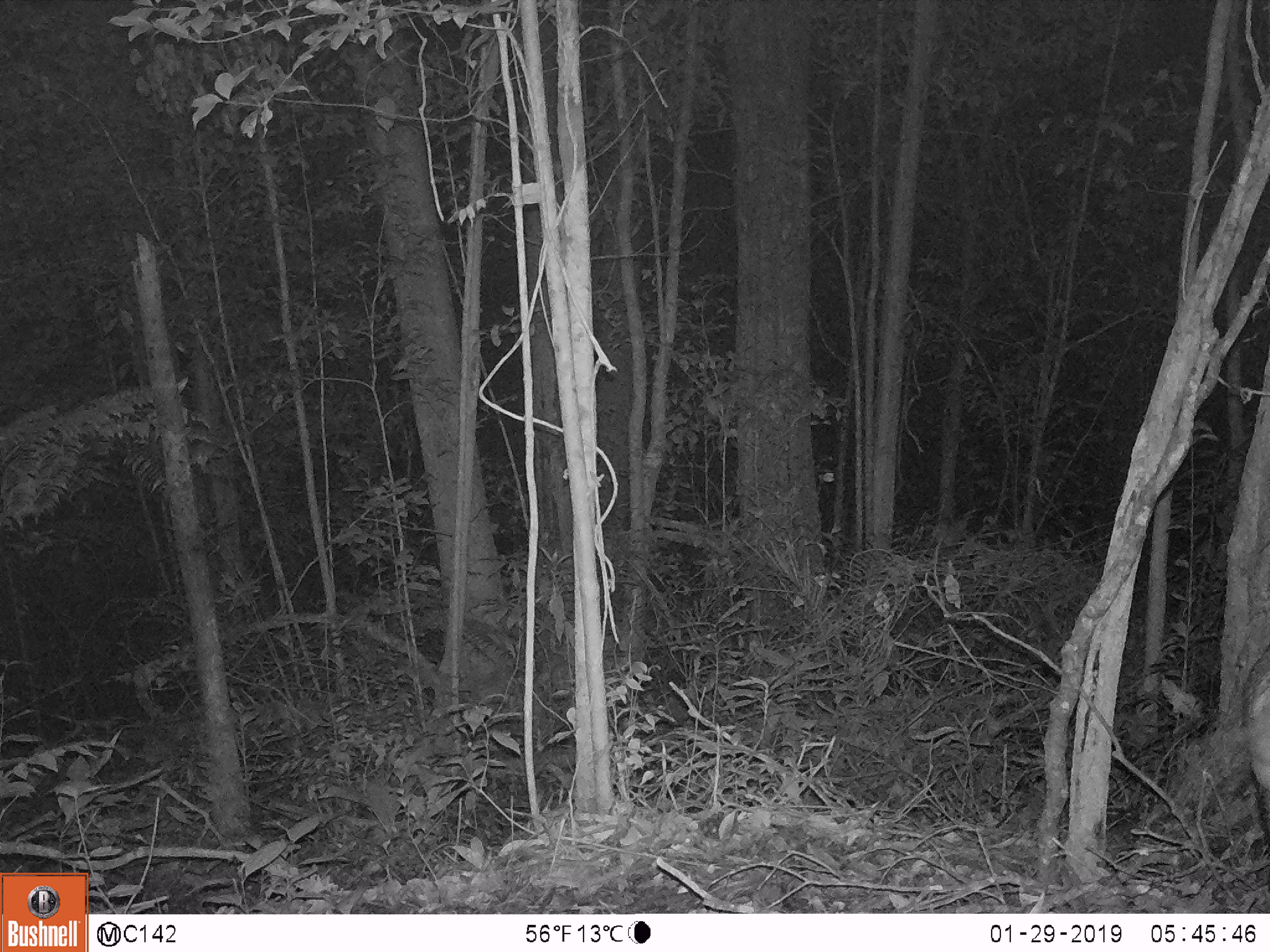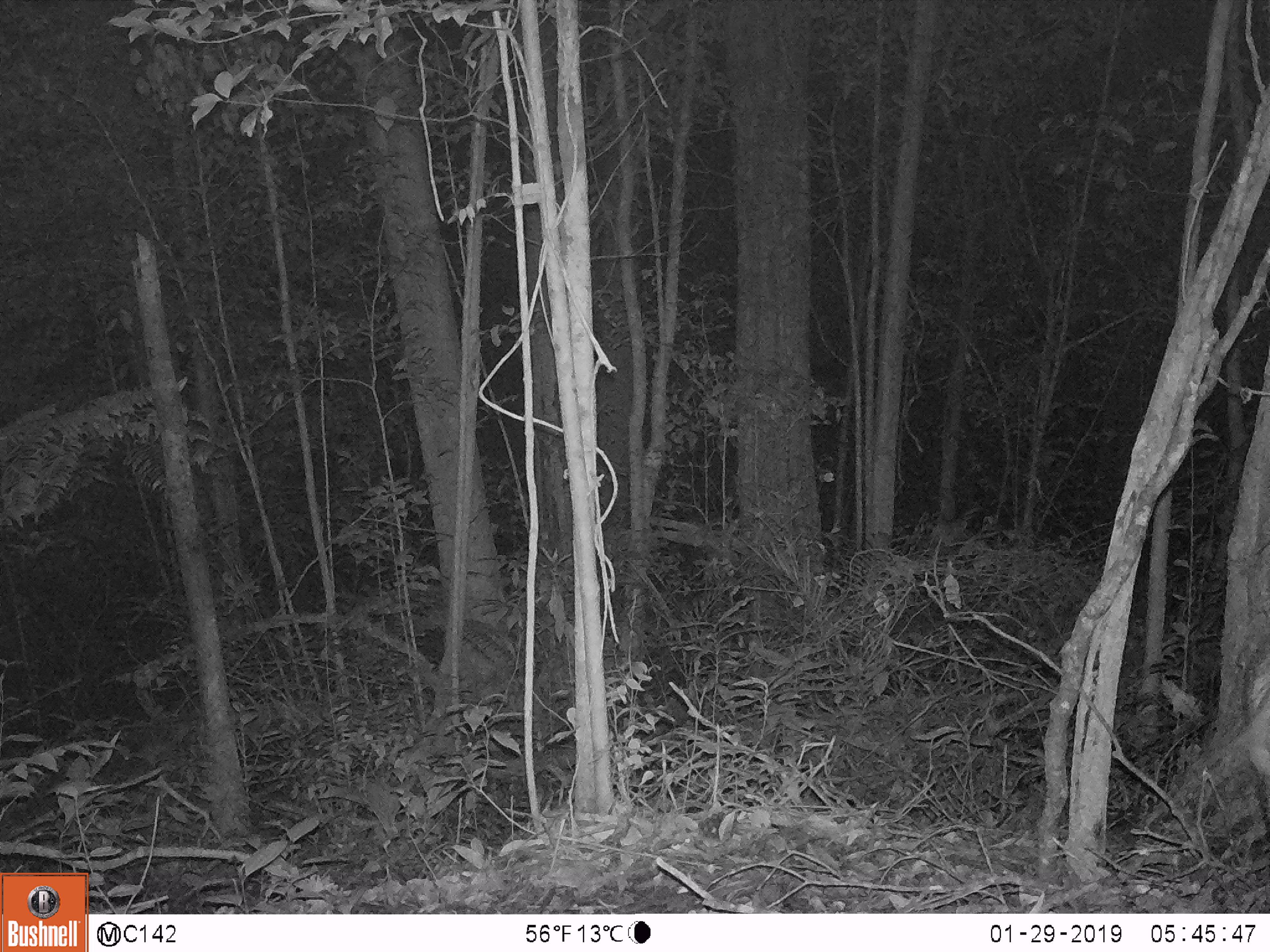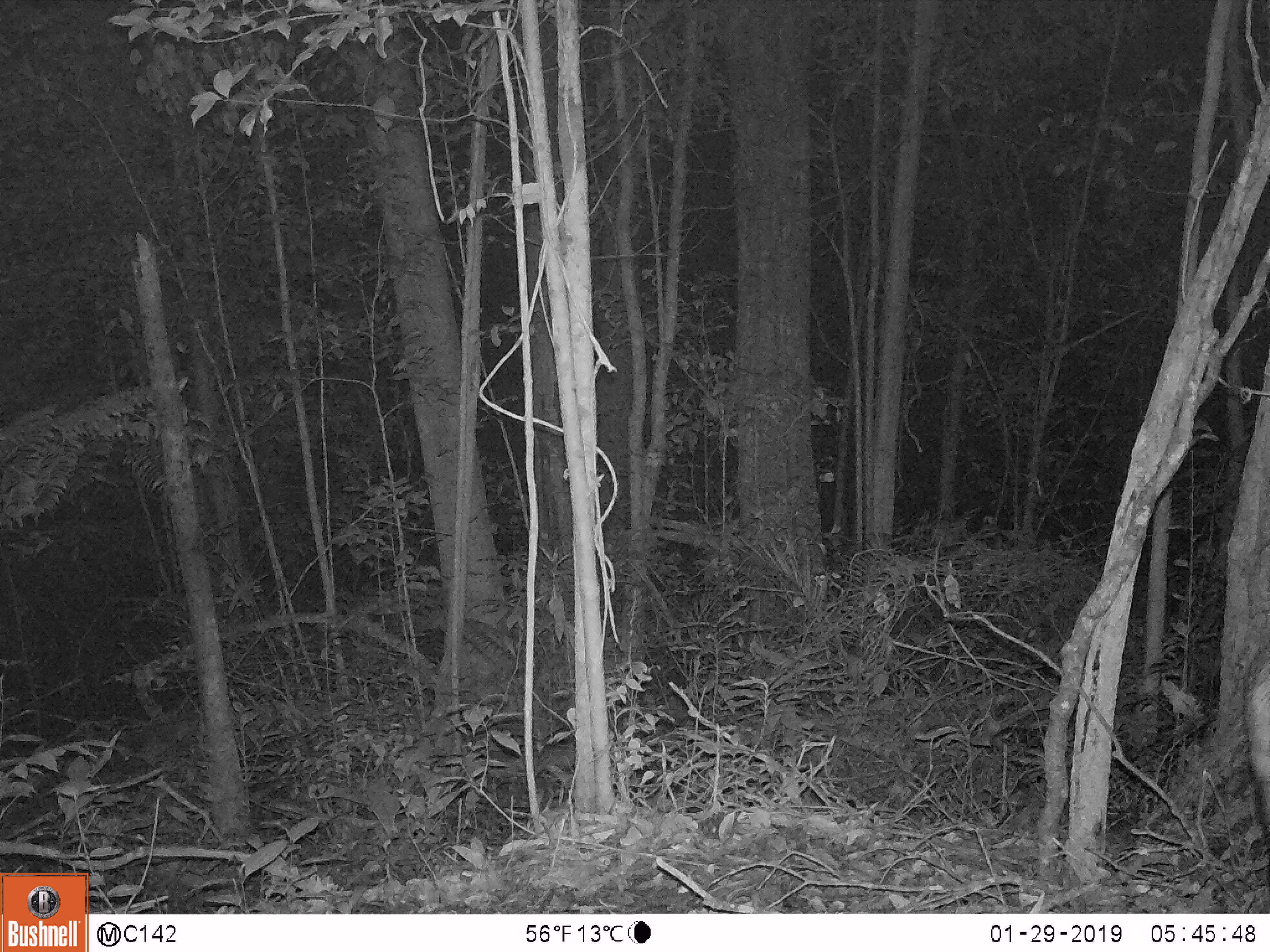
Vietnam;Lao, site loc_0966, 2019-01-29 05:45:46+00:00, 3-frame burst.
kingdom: Animalia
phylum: Chordata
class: Mammalia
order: Artiodactyla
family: Suidae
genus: Sus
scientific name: Sus scrofa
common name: eurasian wild pig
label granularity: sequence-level